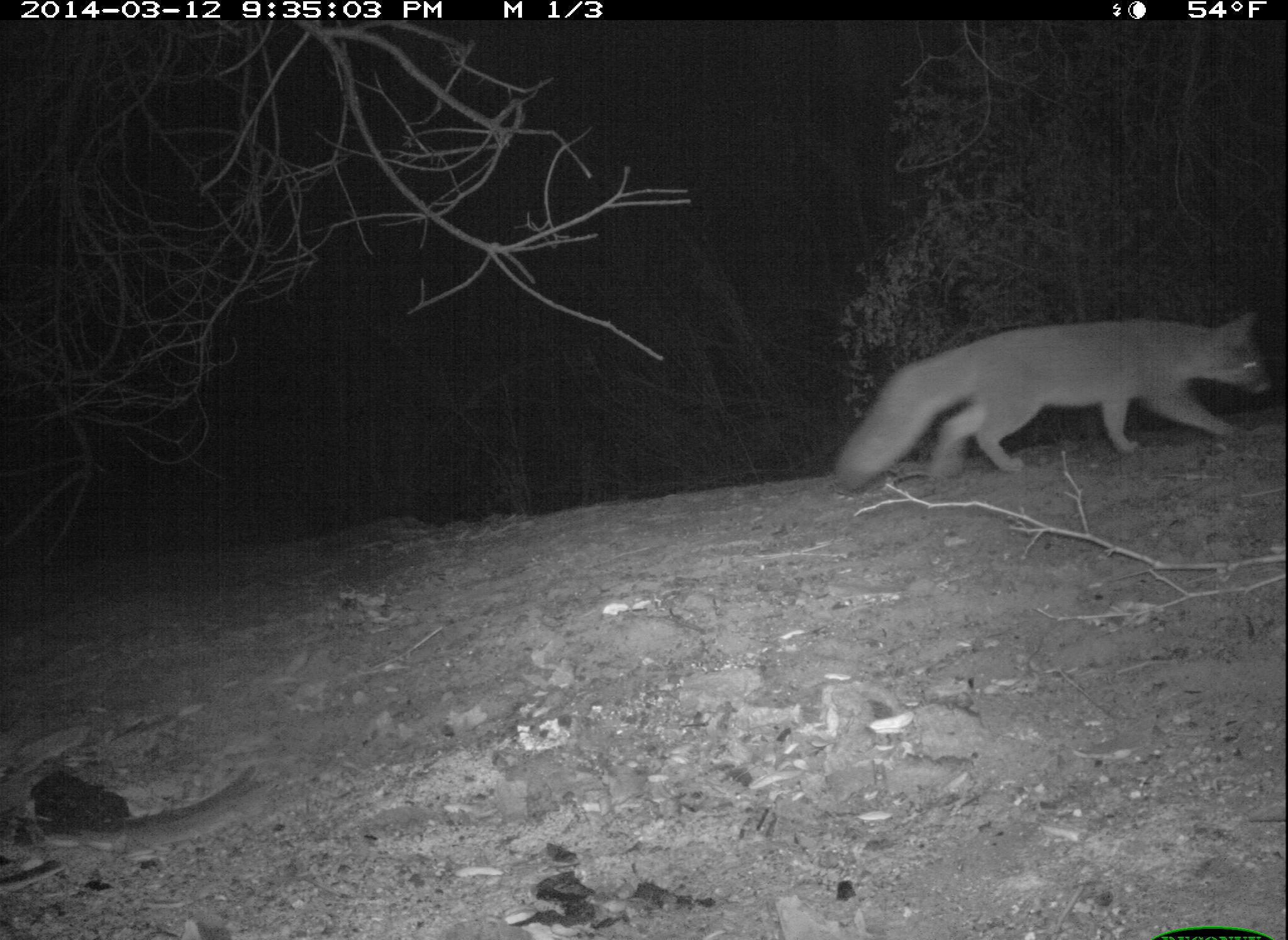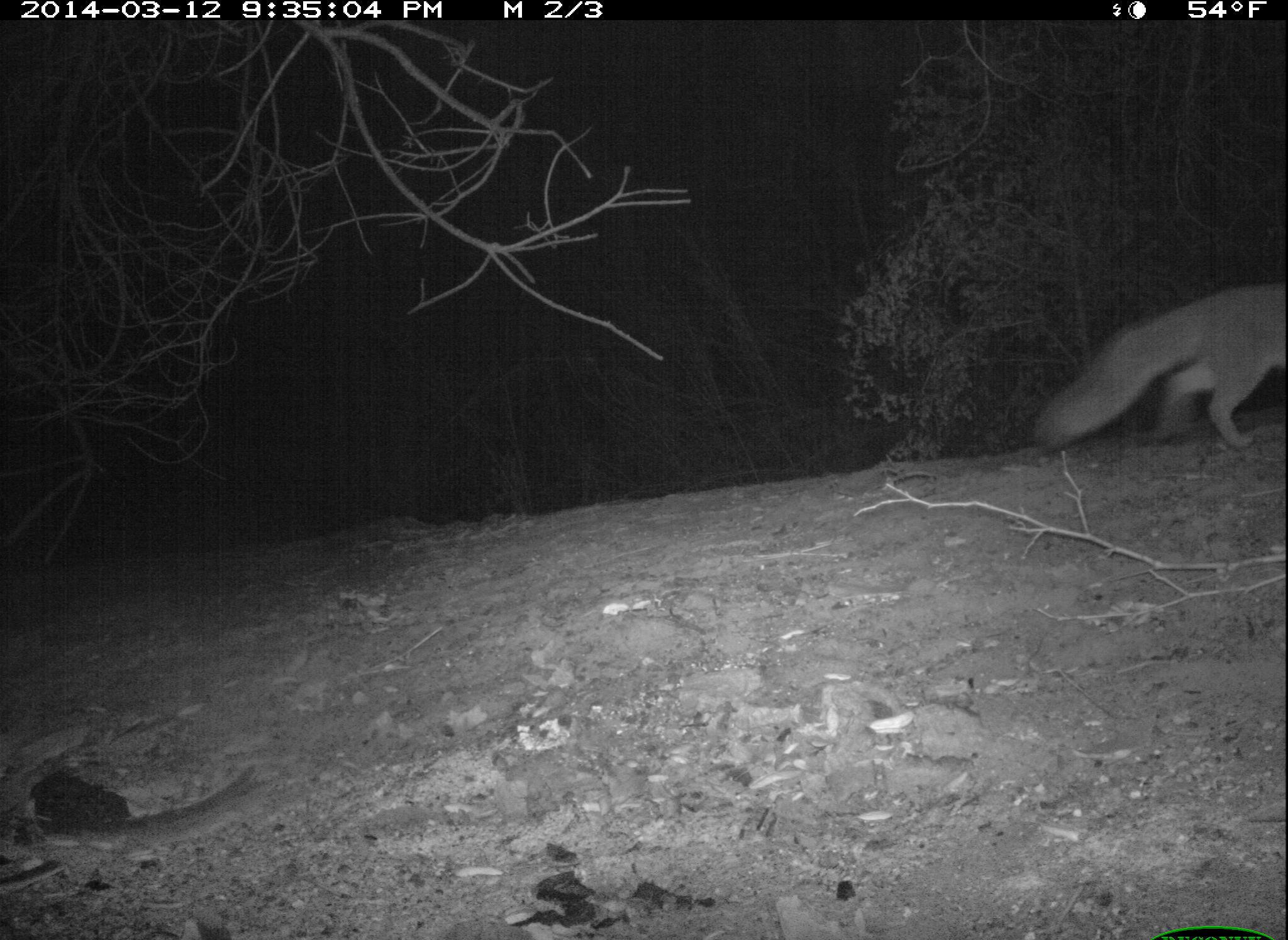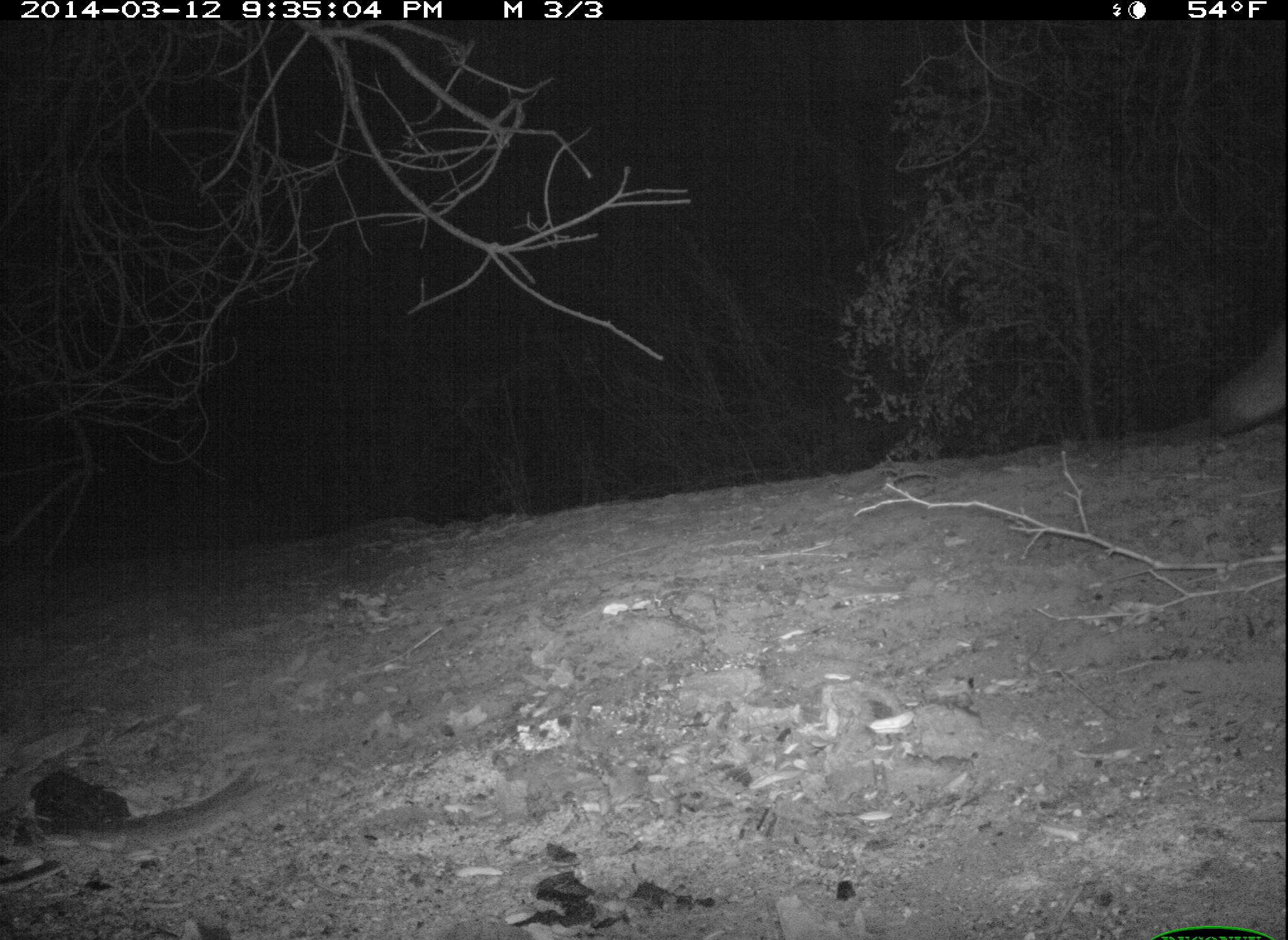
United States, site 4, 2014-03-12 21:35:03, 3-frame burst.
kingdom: Animalia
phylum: Chordata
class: Mammalia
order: Carnivora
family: Canidae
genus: Urocyon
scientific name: Urocyon cinereoargenteus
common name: gray fox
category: fox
Fox (gray fox) (Urocyon cinereoargenteus).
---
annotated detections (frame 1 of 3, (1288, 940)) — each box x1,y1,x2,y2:
fox: 835,309,1274,496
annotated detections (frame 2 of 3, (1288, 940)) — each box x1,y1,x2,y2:
fox: 1031,283,1288,456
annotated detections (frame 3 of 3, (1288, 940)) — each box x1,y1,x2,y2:
fox: 1204,324,1288,441